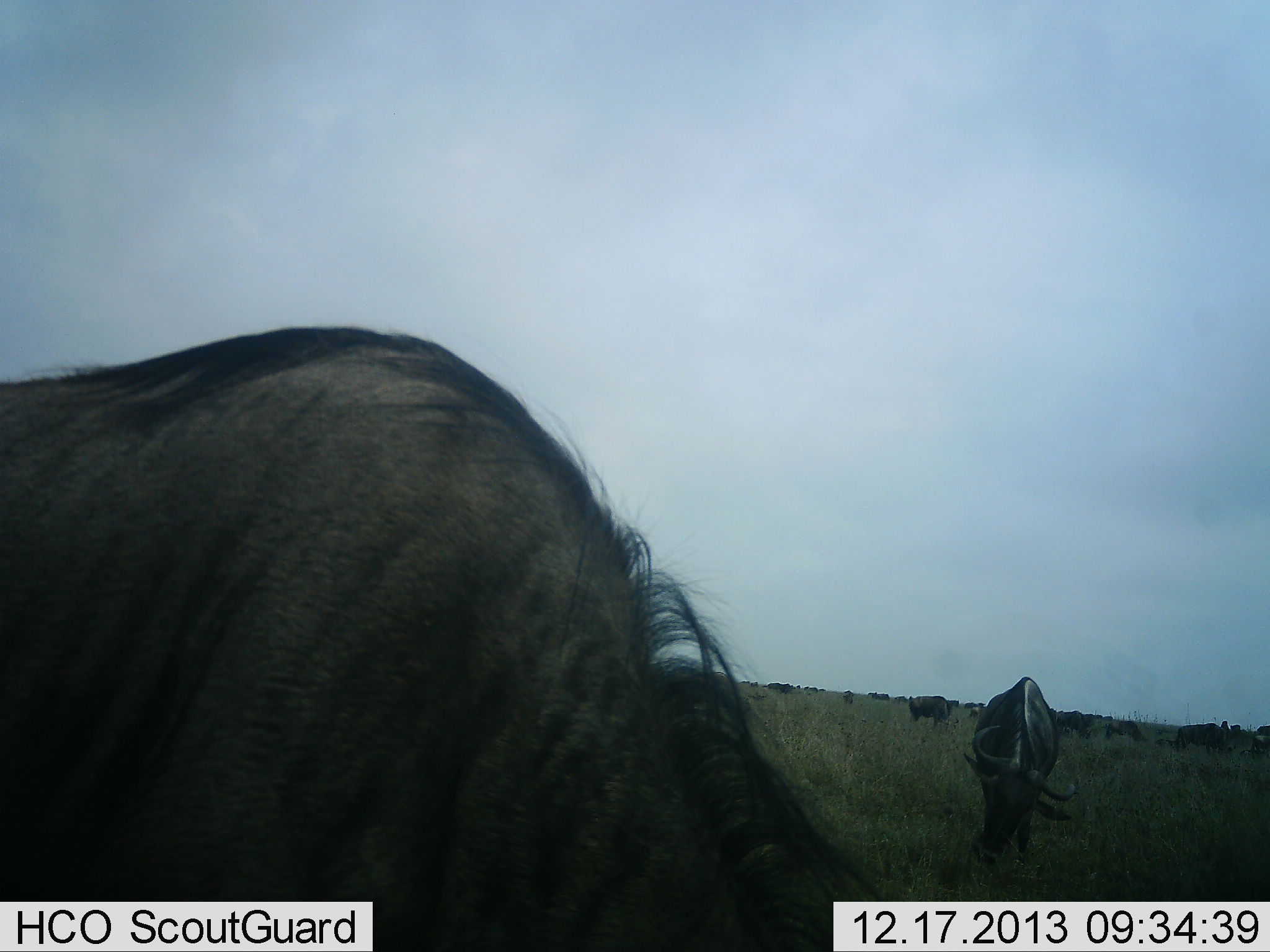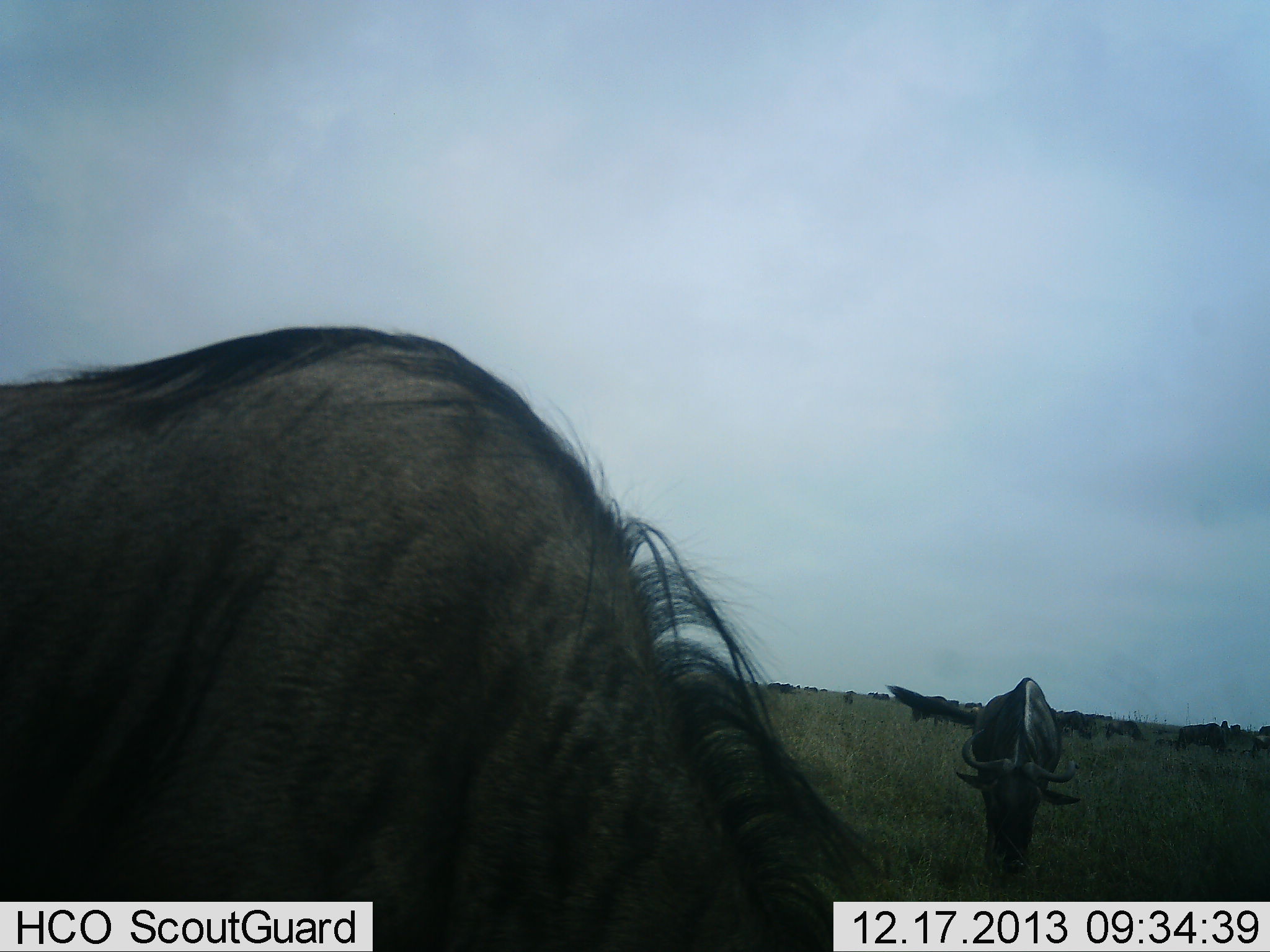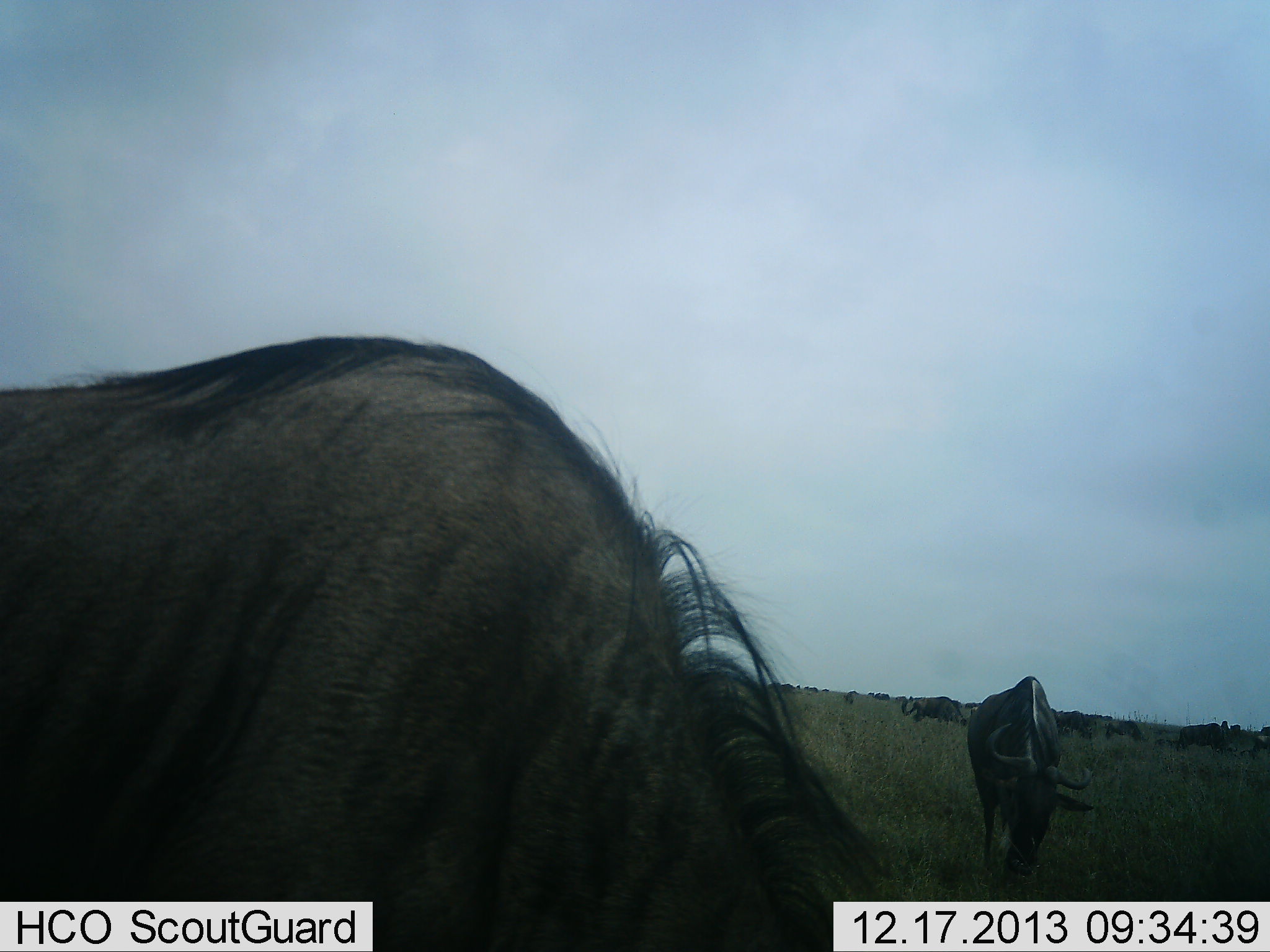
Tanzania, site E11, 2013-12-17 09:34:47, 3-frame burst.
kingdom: Animalia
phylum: Chordata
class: Mammalia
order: Artiodactyla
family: Bovidae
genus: Connochaetes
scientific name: Connochaetes taurinus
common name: blue wildebeest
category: wildebeest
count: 11-50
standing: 60%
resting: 10%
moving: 30%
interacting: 10%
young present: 0%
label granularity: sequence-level